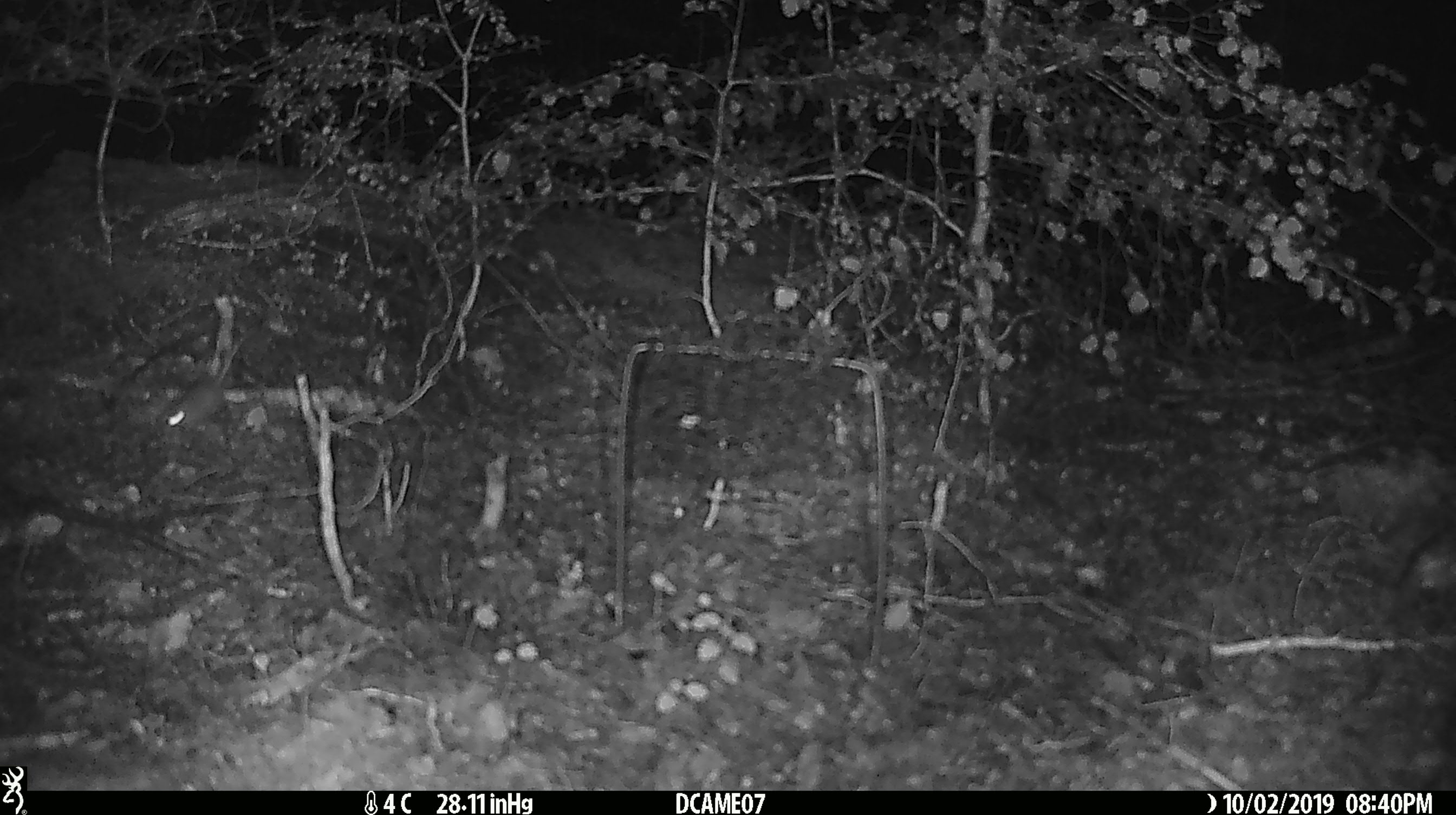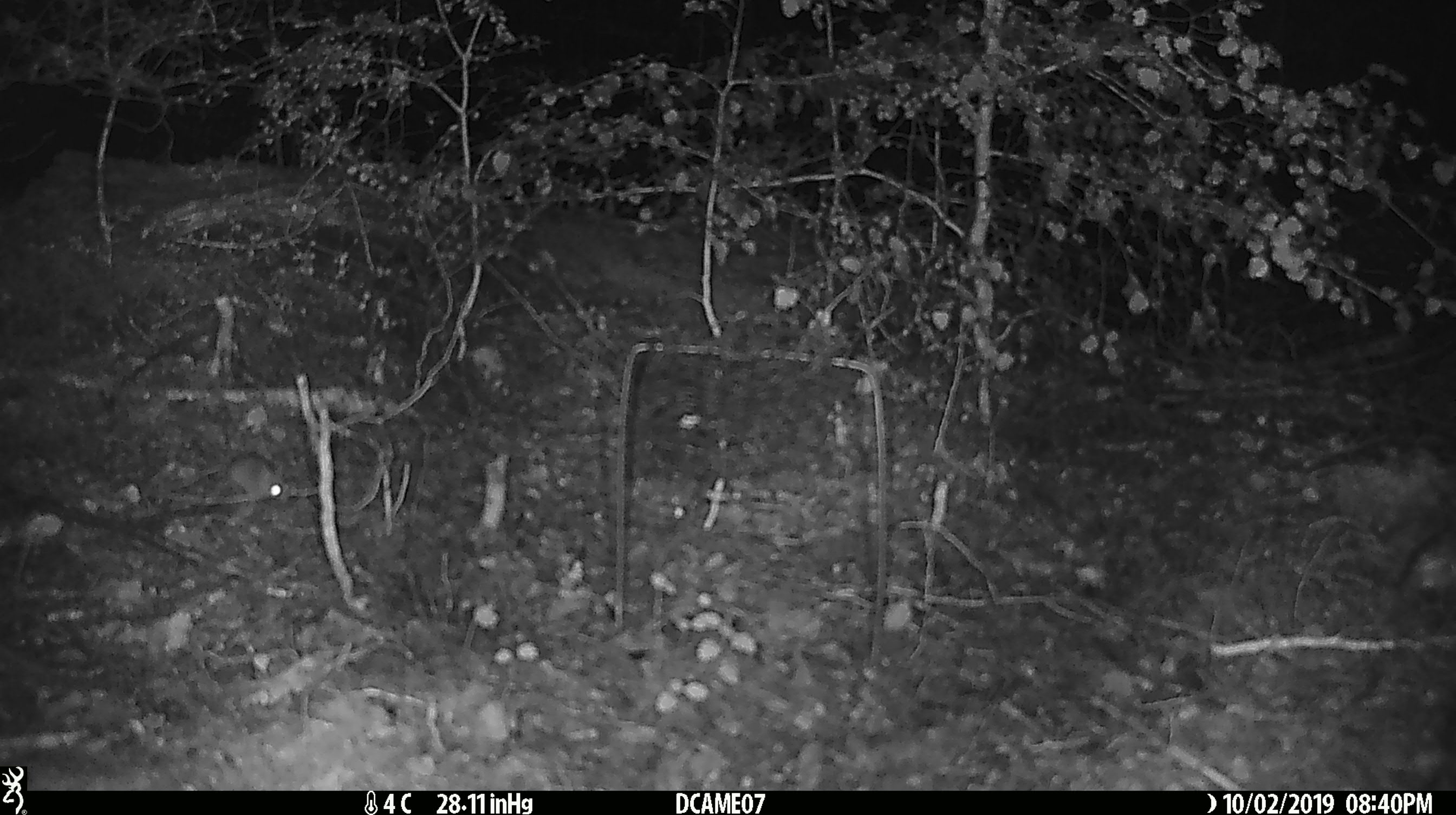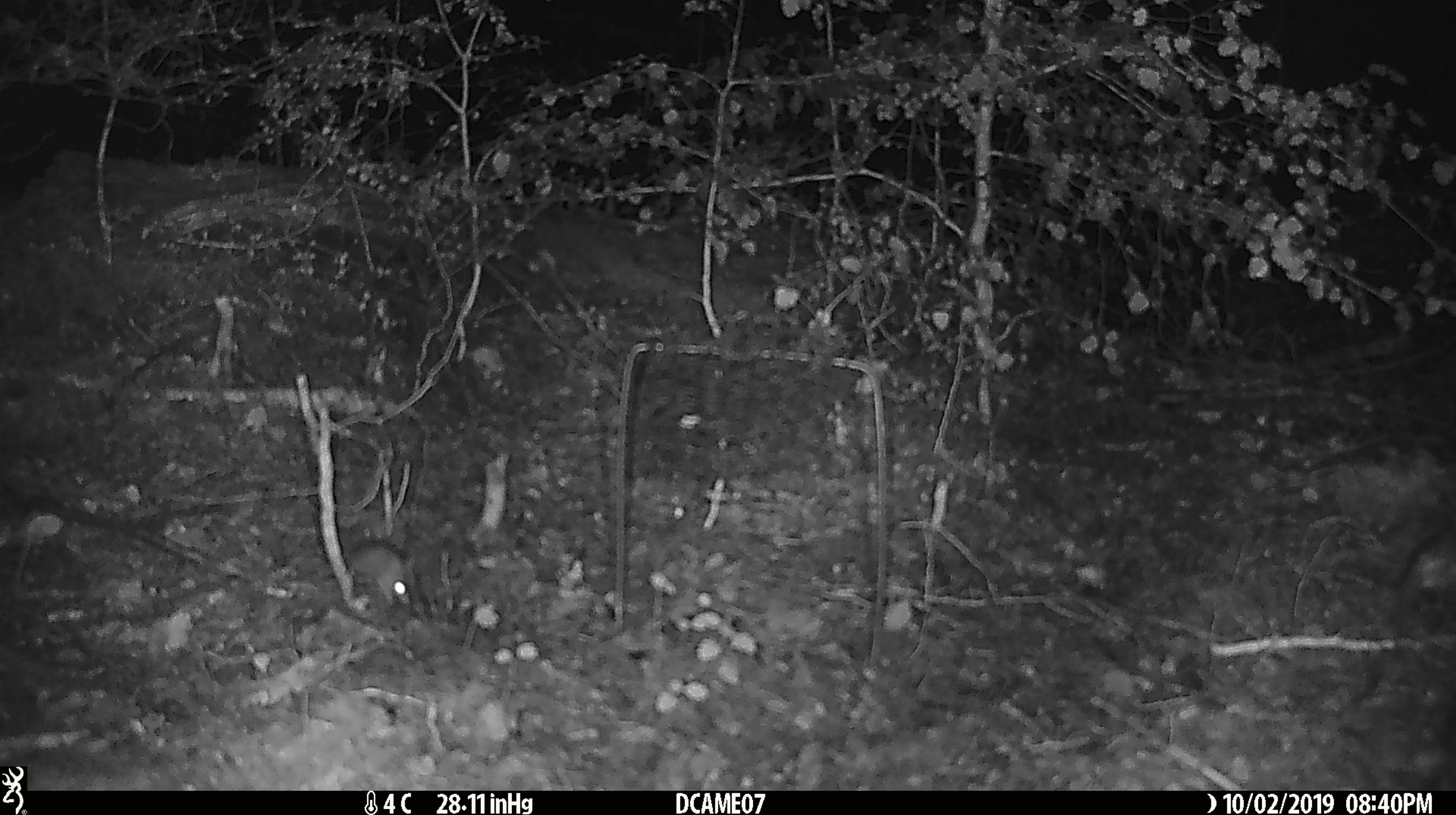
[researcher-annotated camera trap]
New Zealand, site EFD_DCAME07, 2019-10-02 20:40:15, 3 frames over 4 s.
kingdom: Animalia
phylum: Chordata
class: Mammalia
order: Rodentia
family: Muridae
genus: Mus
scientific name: Mus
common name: mouse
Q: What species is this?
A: Mouse (Mus).